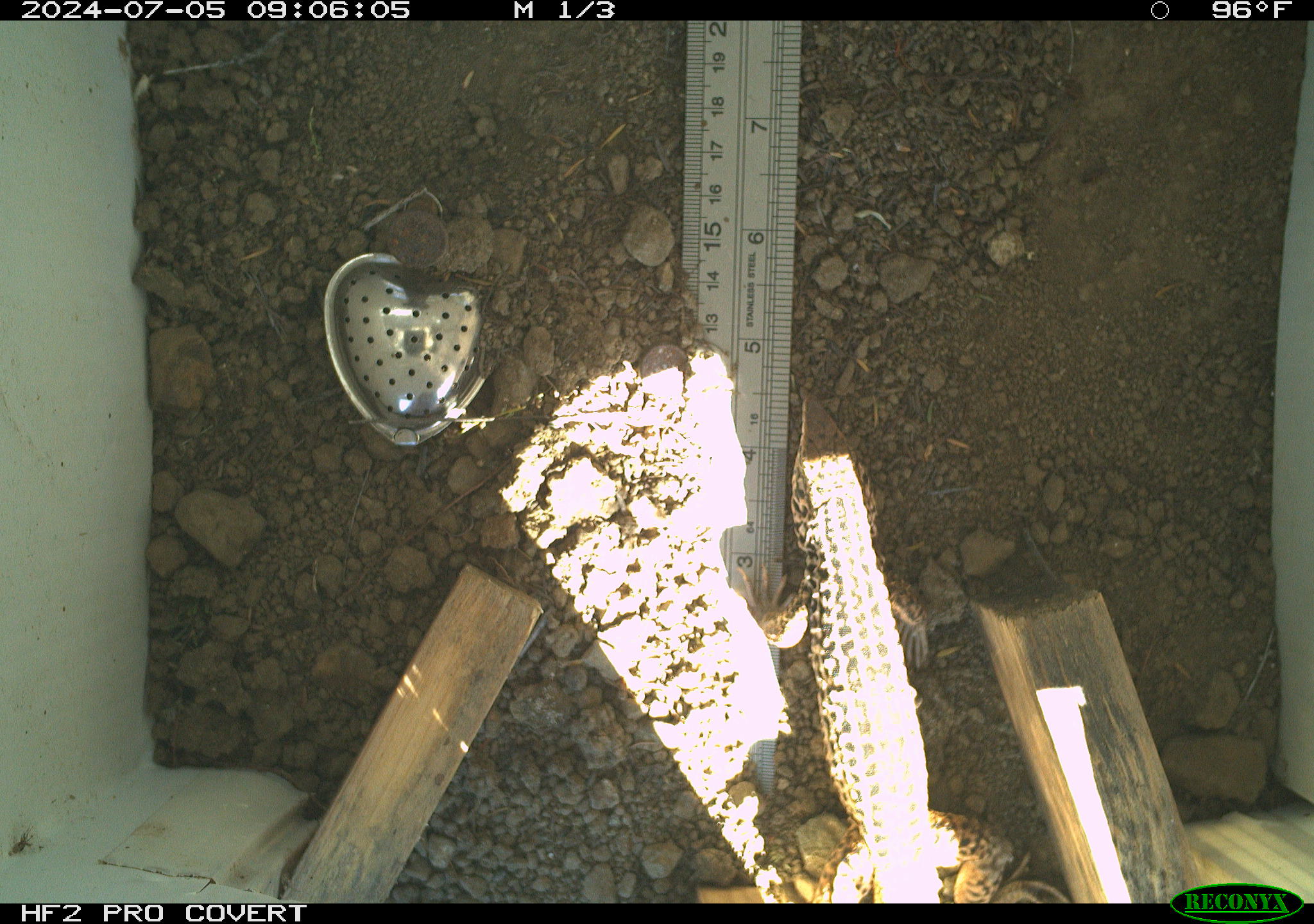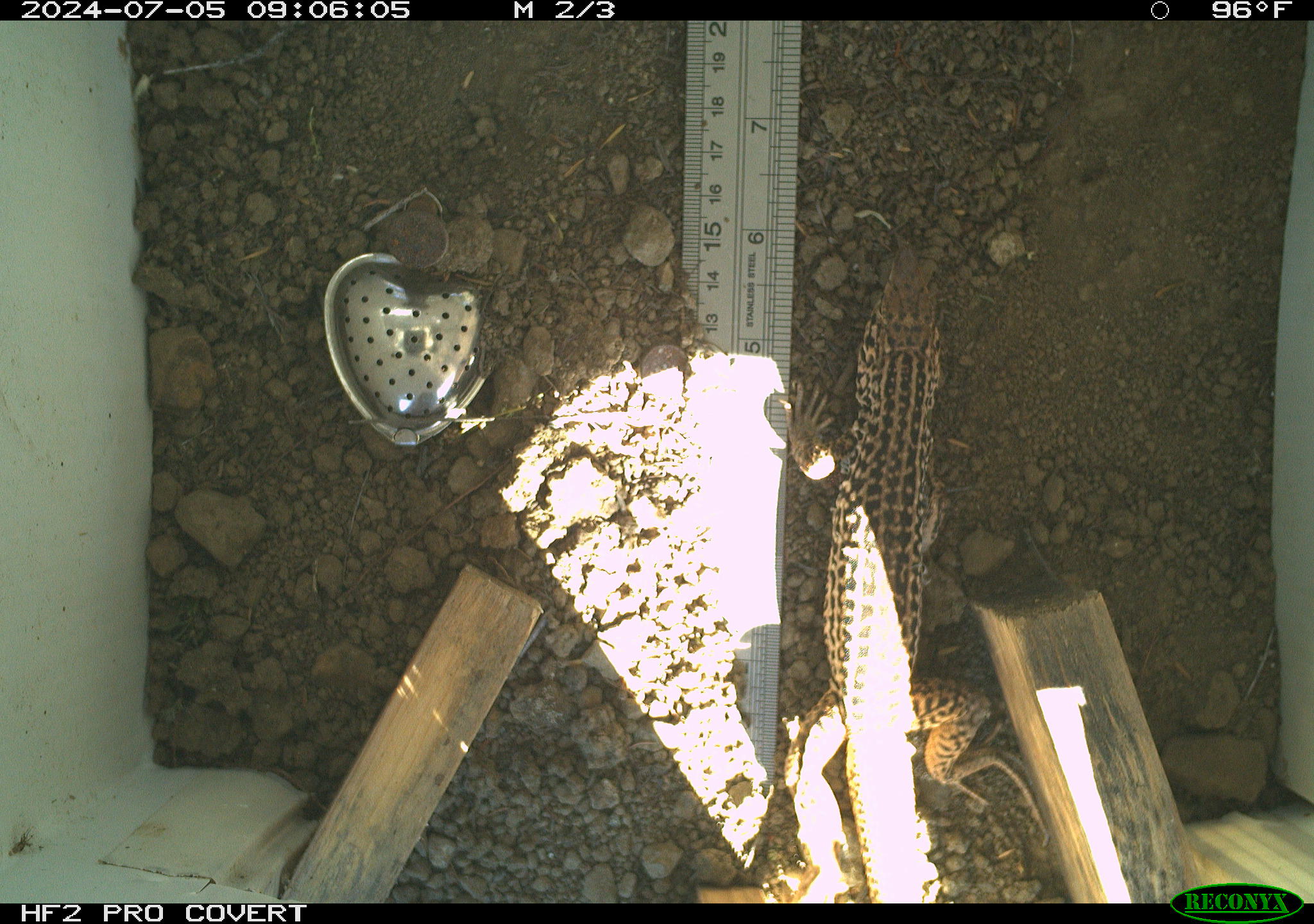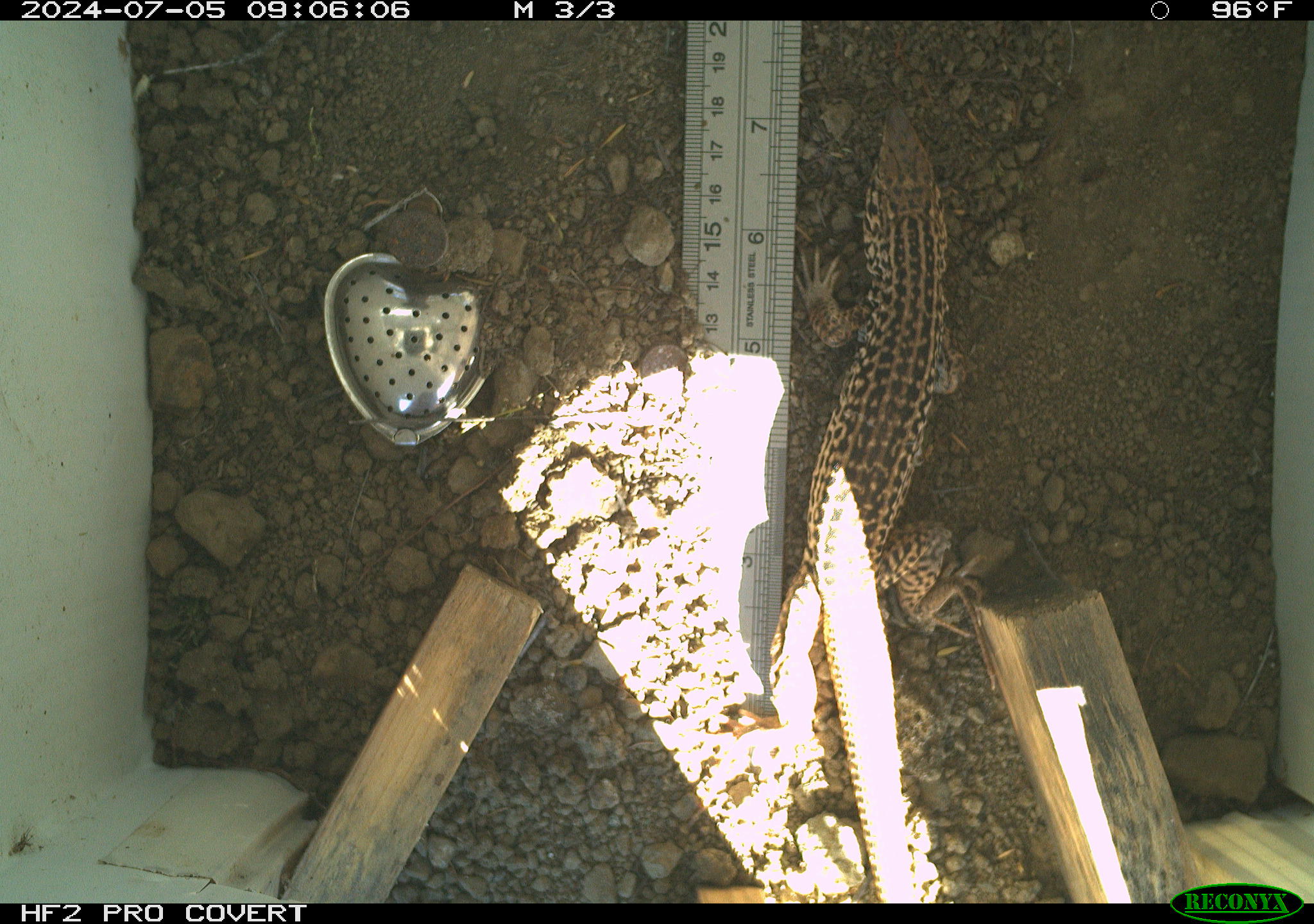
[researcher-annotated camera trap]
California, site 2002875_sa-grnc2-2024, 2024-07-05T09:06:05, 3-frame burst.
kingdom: Animalia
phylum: Chordata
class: Reptilia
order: Squamata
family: Teiidae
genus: Aspidoscelis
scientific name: Aspidoscelis tigris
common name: western whiptail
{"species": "western whiptail (Aspidoscelis tigris)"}